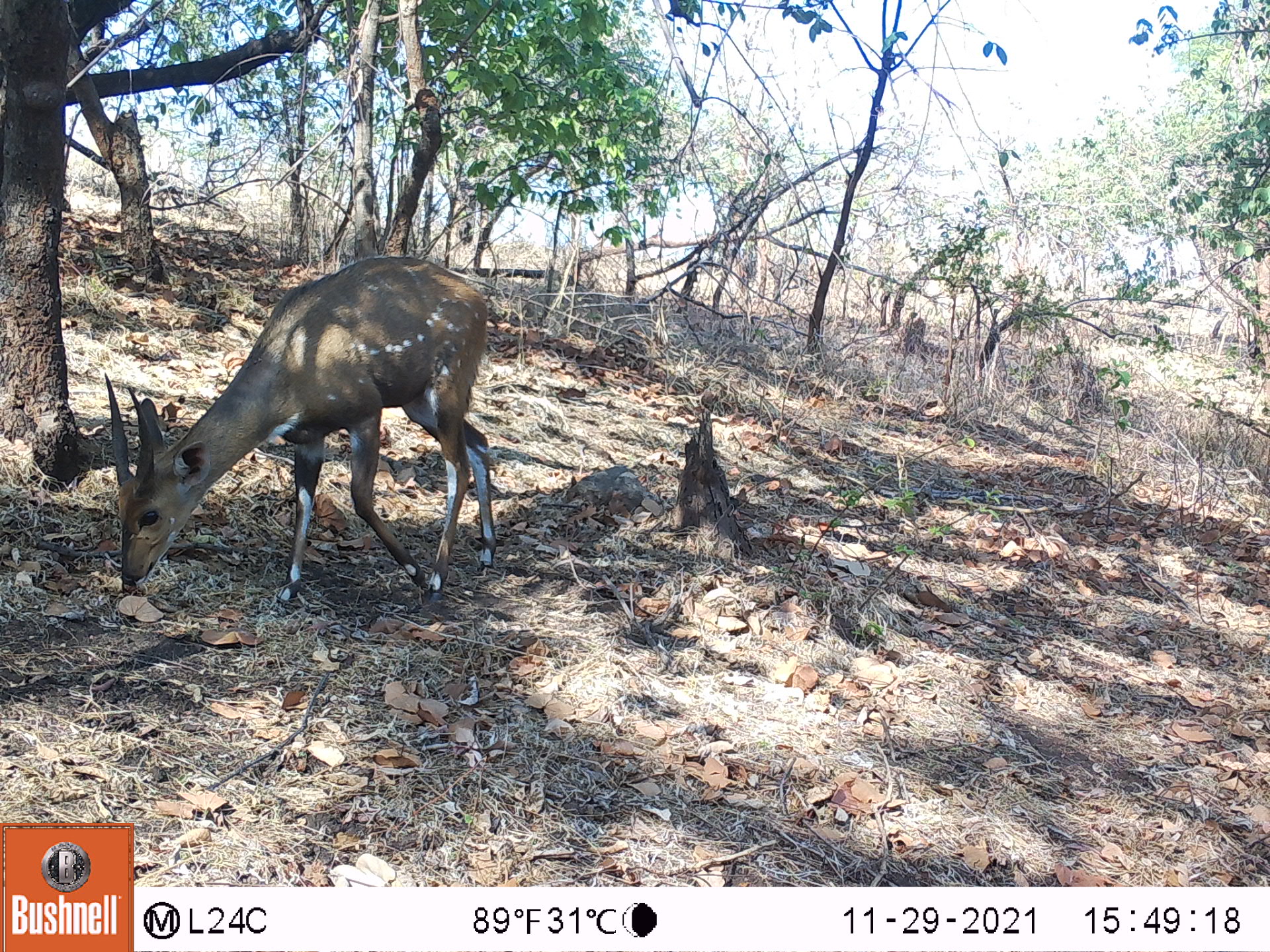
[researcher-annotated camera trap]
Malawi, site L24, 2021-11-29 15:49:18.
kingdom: Animalia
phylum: Chordata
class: Mammalia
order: Artiodactyla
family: Bovidae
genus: Tragelaphus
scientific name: Tragelaphus sylvaticus sylvaticus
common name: cape bushbuck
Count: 1.